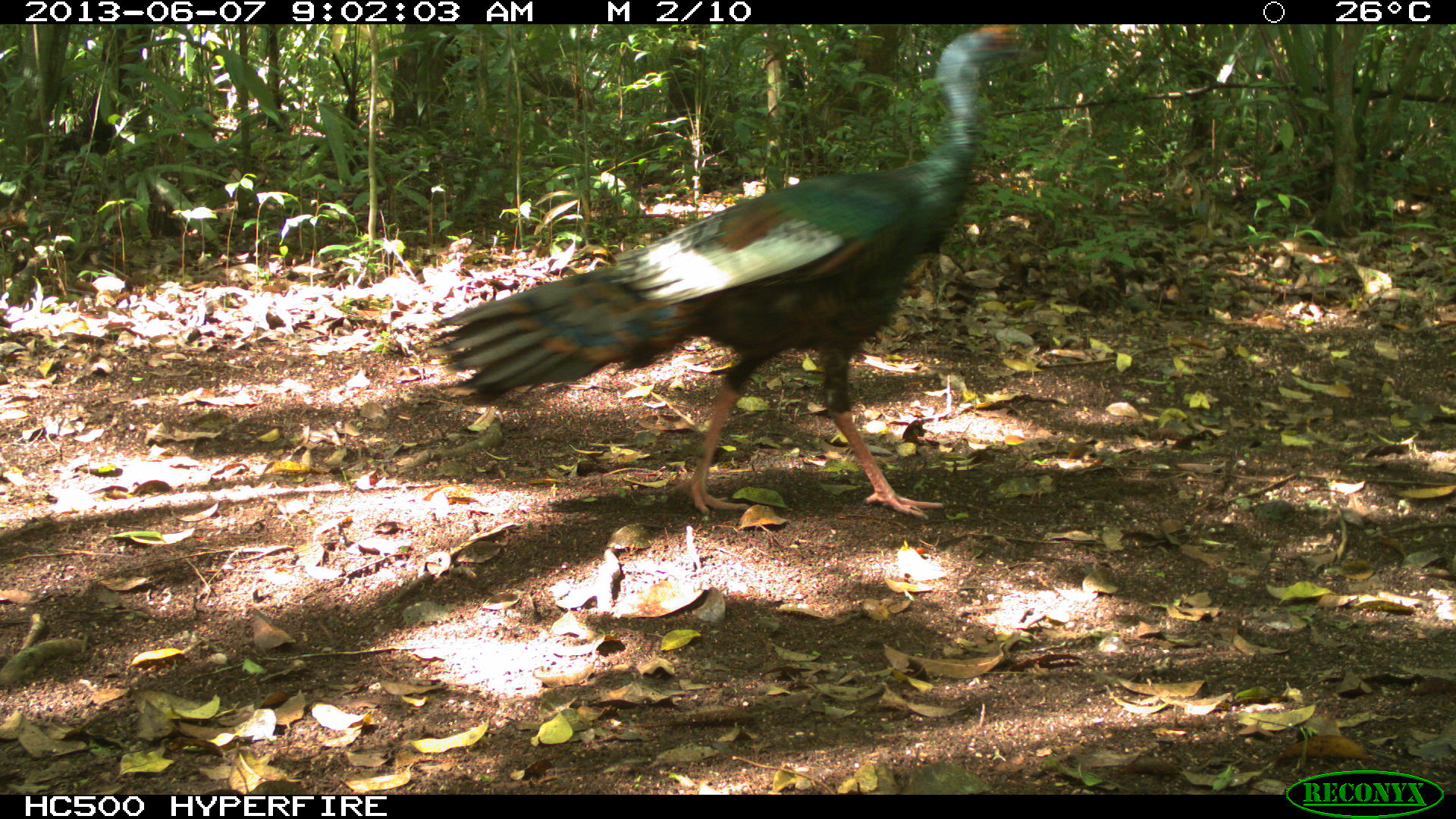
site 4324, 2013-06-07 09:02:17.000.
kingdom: Animalia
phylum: Chordata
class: Aves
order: Galliformes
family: Phasianidae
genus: Meleagris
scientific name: Meleagris ocellata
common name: ocellated turkey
Meleagris ocellata (ocellated turkey), count 1, sex male.